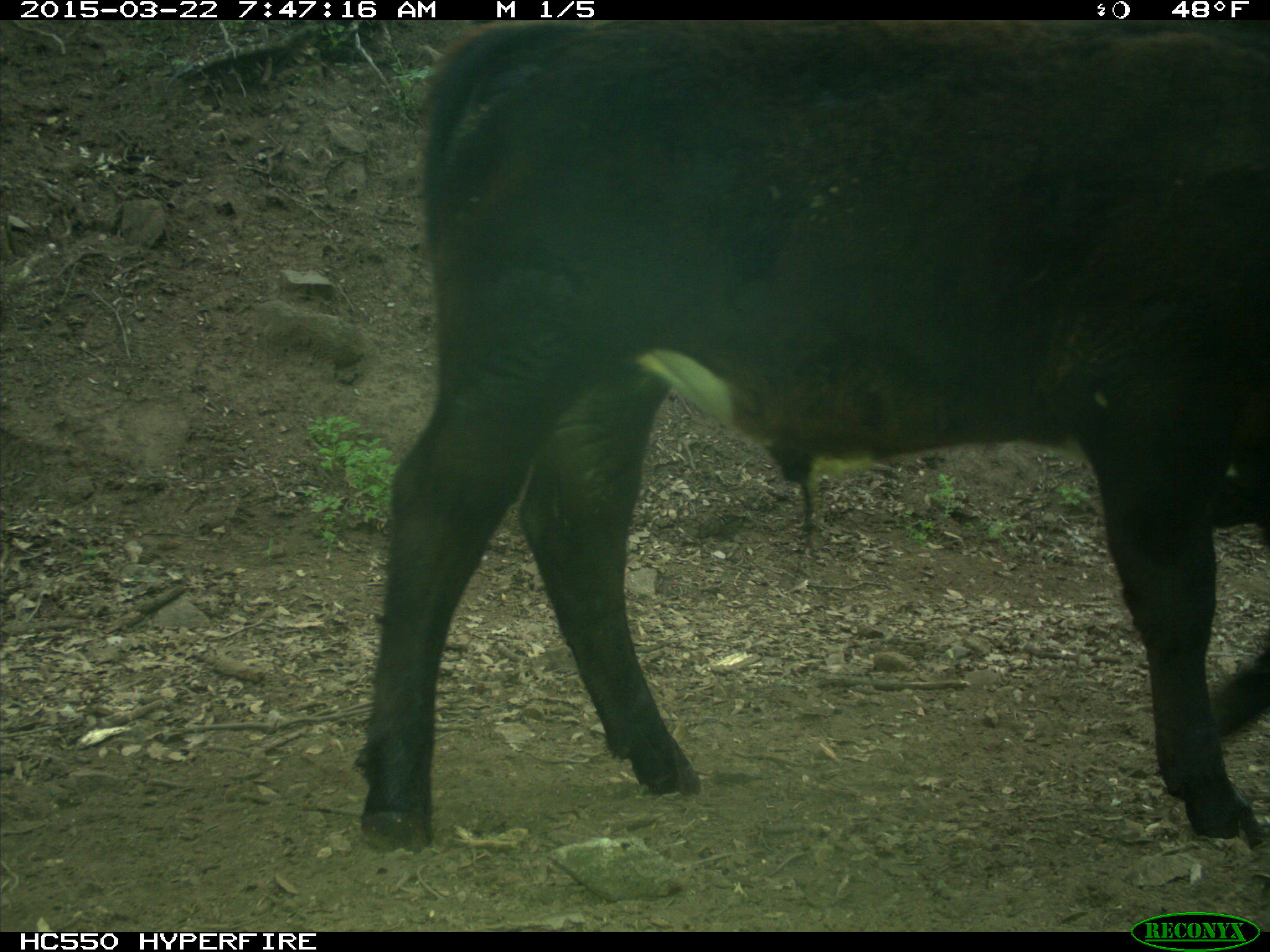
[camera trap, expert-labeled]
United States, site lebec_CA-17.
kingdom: Animalia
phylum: Chordata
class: Mammalia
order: Artiodactyla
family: Bovidae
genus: Bos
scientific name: Bos taurus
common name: domestic cow